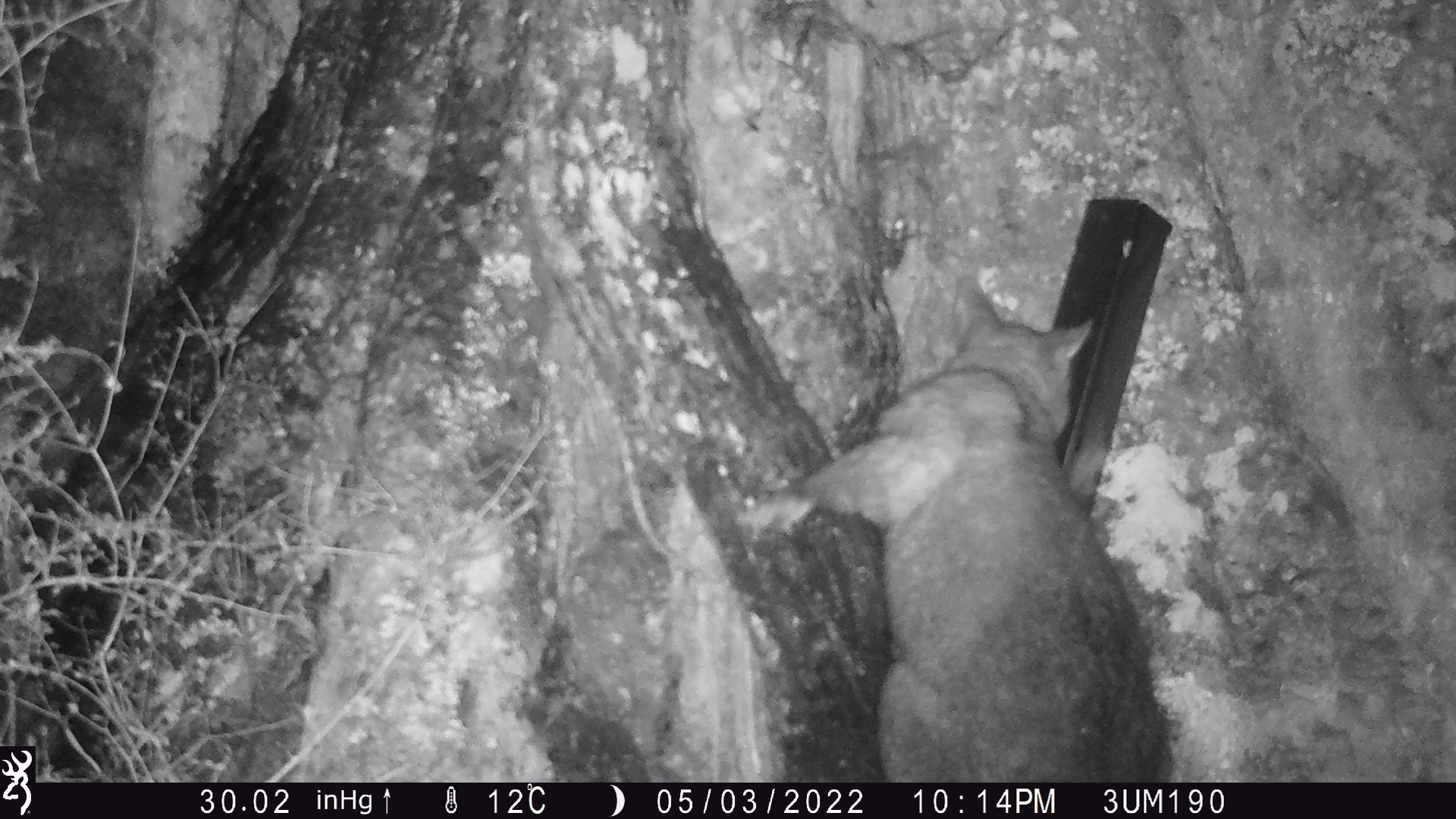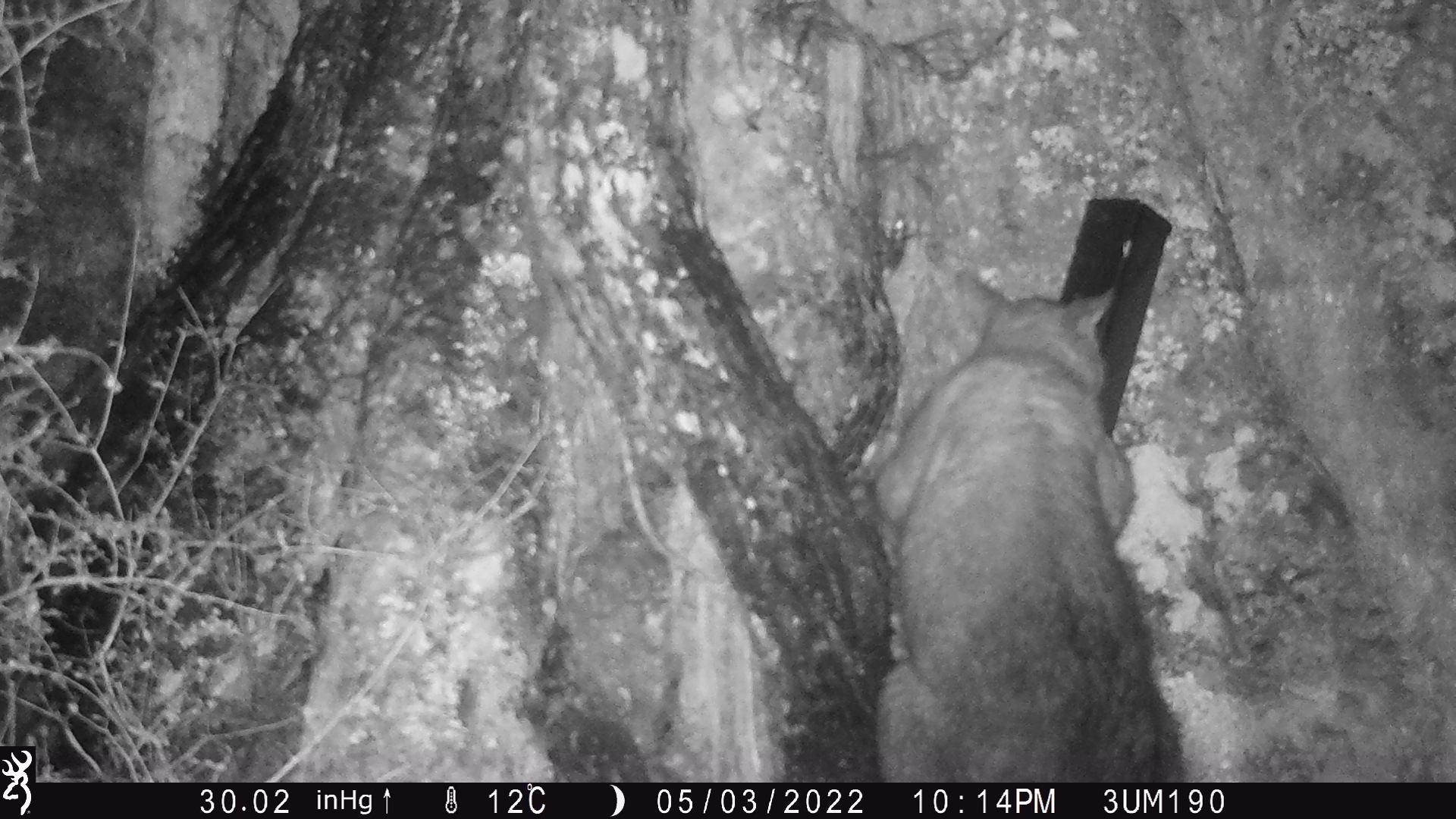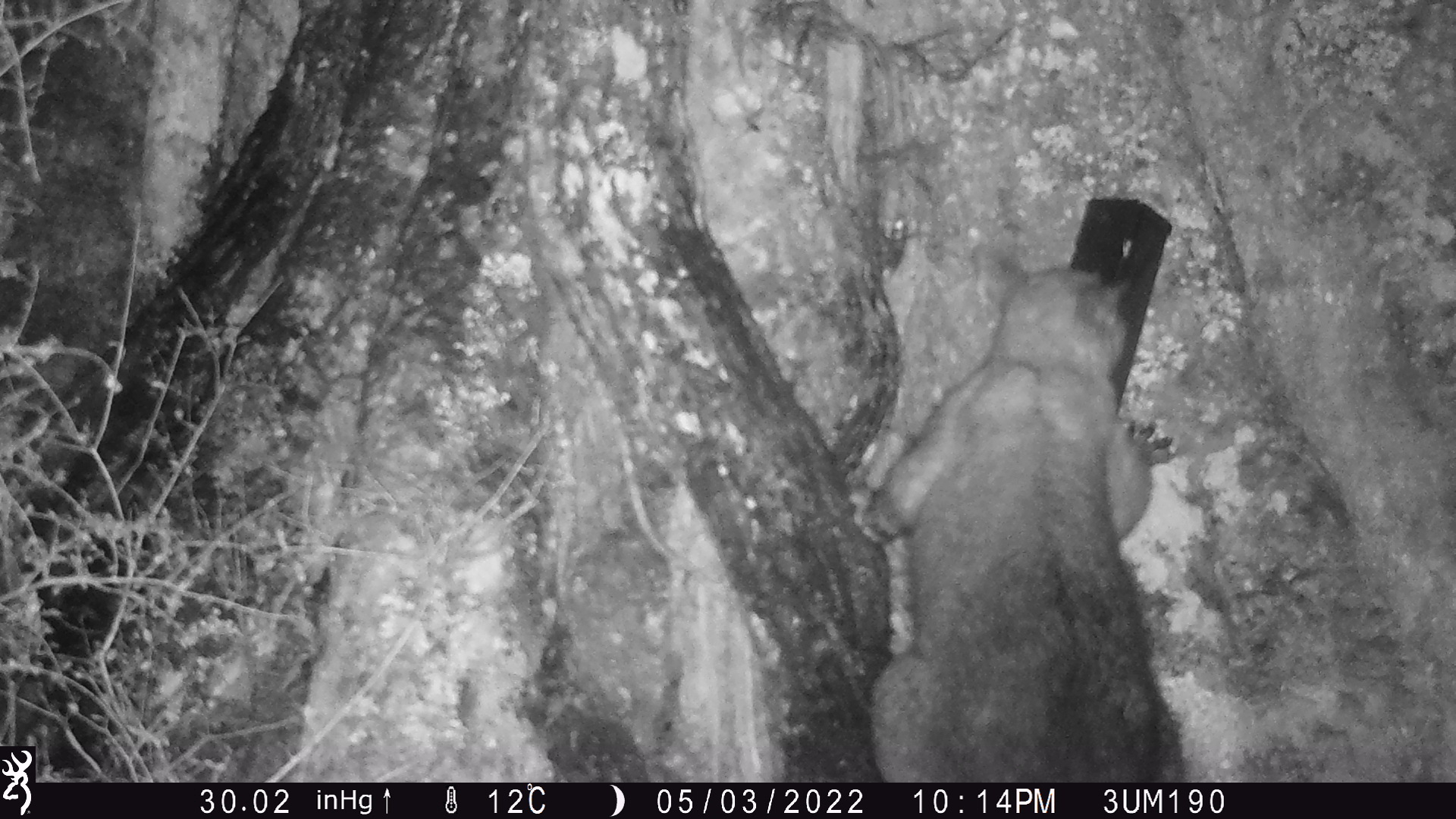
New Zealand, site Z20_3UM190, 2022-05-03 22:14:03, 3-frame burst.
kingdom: Animalia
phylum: Chordata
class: Mammalia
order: Diprotodontia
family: Phalangeridae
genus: Trichosurus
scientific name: Trichosurus vulpecula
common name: common brushtail possum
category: possum